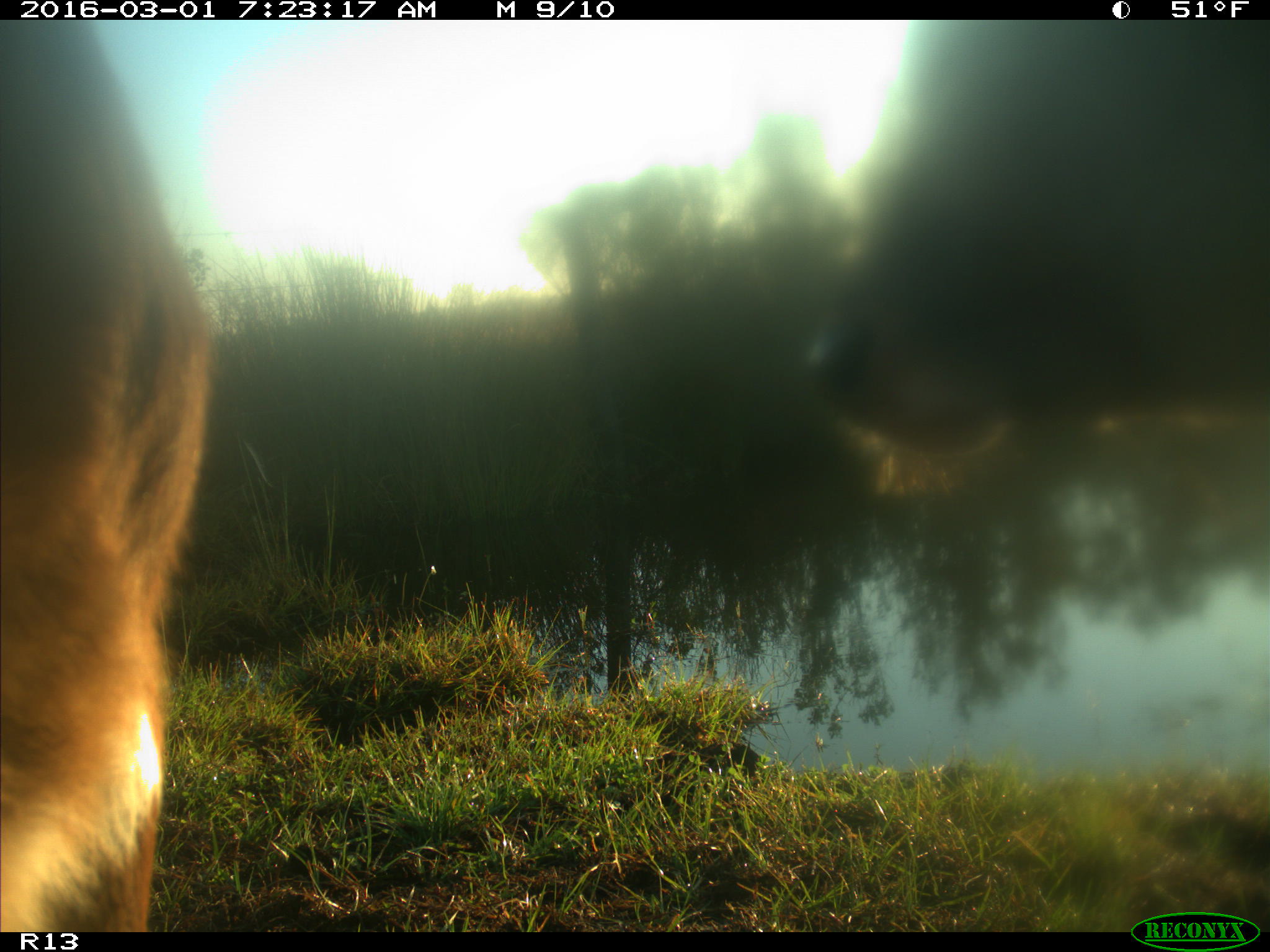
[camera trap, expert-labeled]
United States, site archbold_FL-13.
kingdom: Animalia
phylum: Chordata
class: Mammalia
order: Artiodactyla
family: Bovidae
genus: Bos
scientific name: Bos taurus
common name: domestic cow